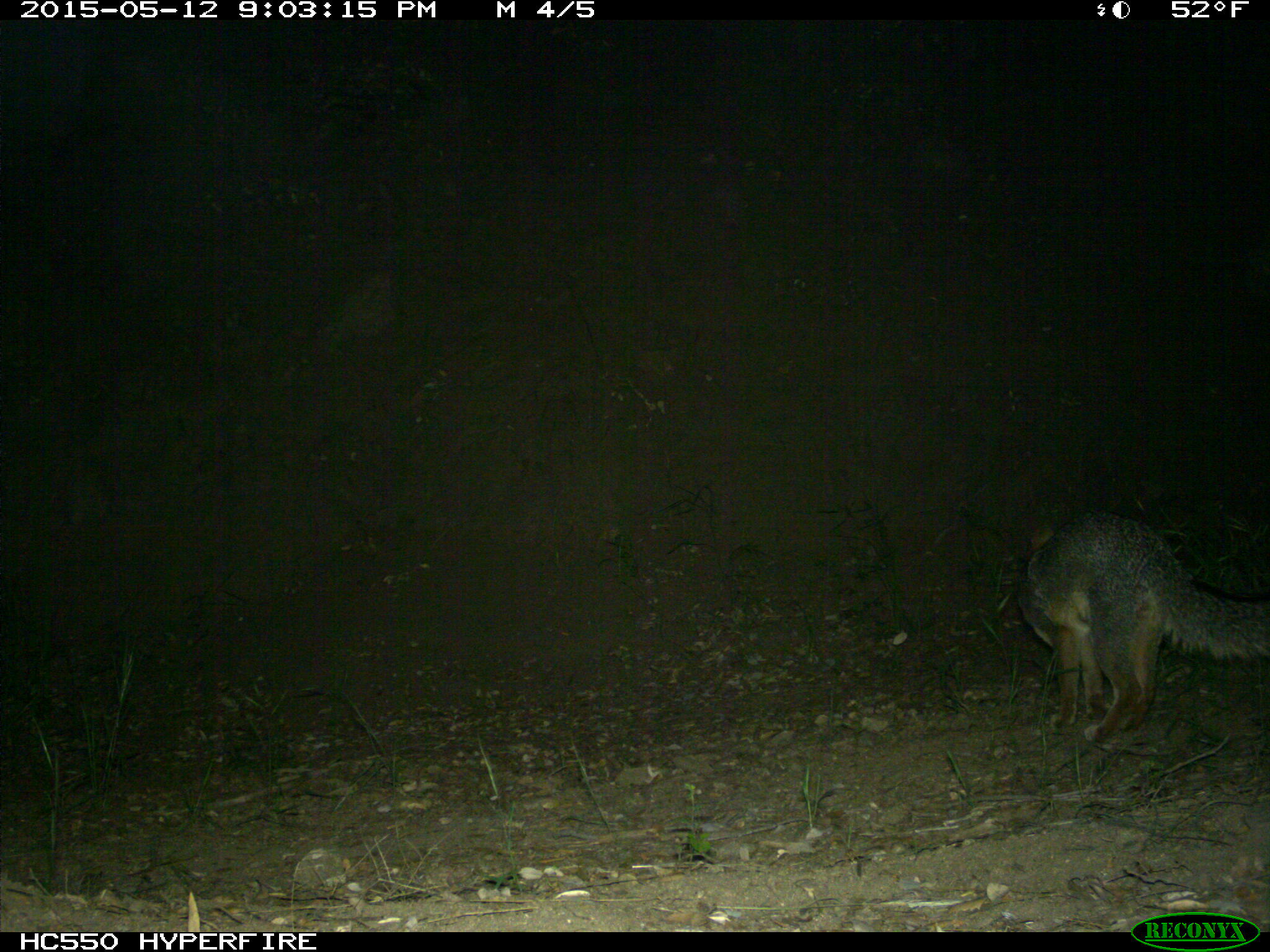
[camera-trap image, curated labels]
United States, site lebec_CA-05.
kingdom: Animalia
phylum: Chordata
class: Mammalia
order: Carnivora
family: Canidae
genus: Urocyon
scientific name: Urocyon cinereoargenteus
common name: gray fox